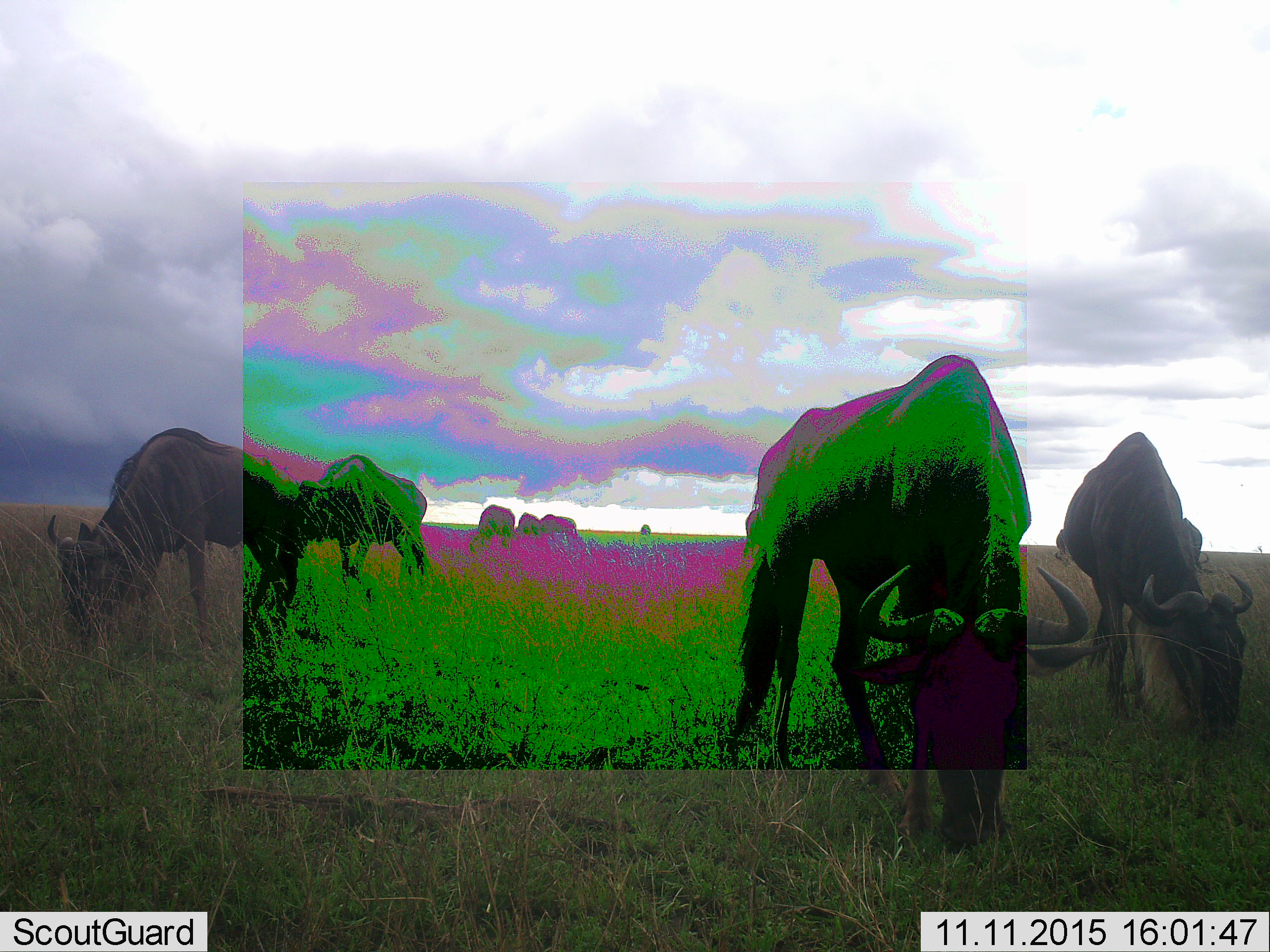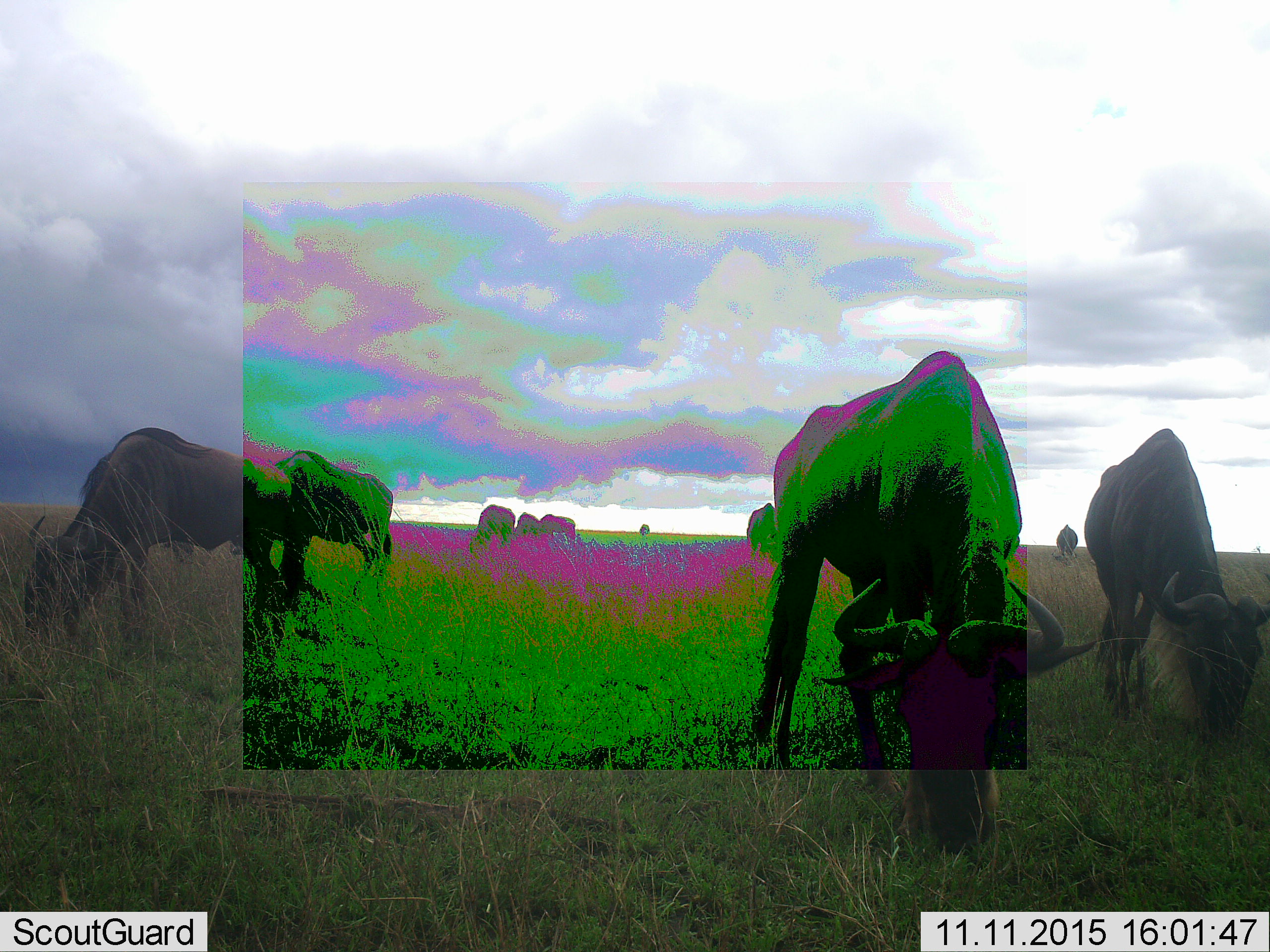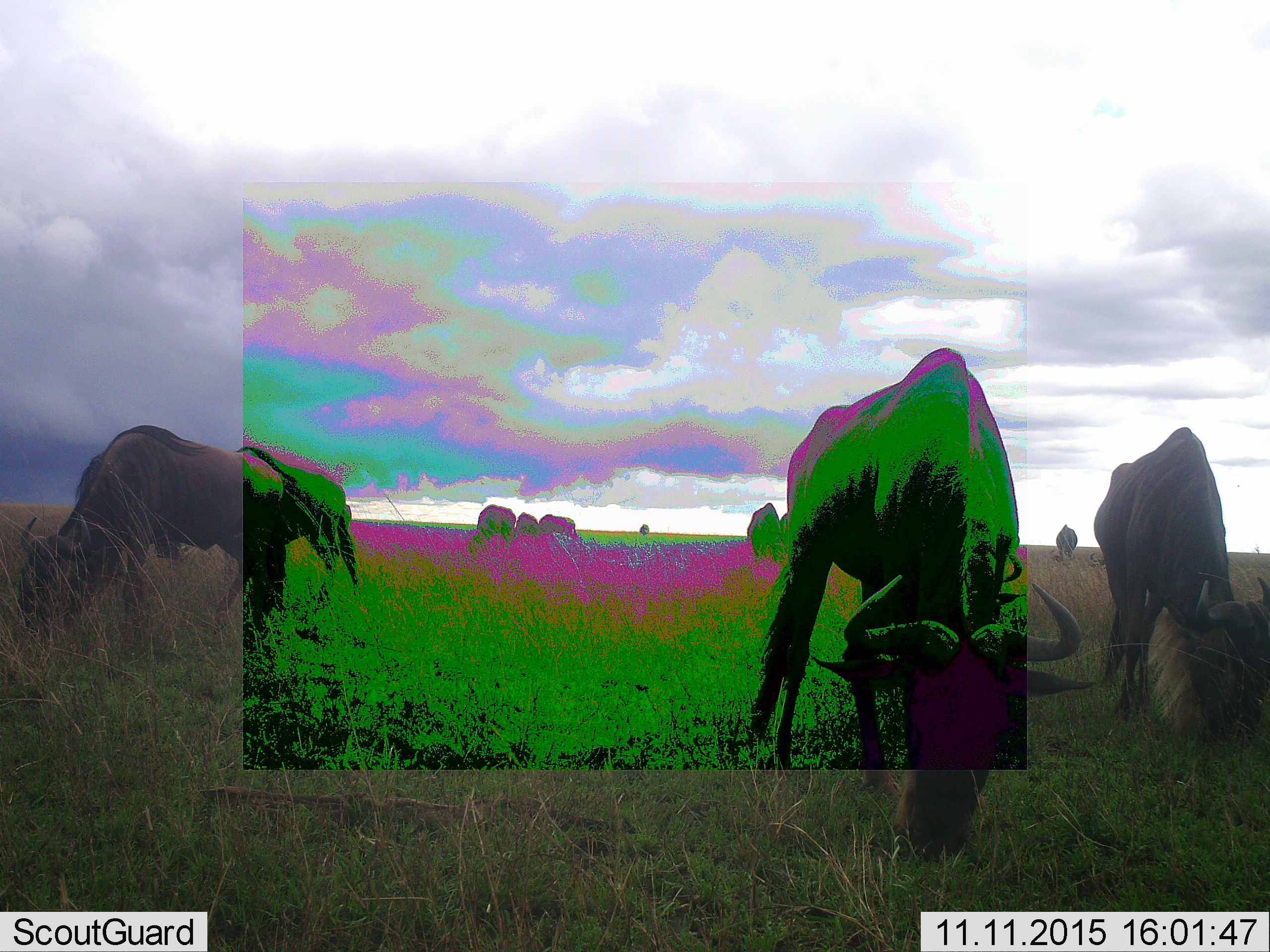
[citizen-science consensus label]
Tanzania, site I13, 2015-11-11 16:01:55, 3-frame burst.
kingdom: Animalia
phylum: Chordata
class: Mammalia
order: Artiodactyla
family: Bovidae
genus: Connochaetes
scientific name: Connochaetes taurinus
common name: blue wildebeest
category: wildebeest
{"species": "wildebeest (blue wildebeest) (Connochaetes taurinus)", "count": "9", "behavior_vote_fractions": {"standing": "22%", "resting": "11%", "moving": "33%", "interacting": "0%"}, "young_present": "0%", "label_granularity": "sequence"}